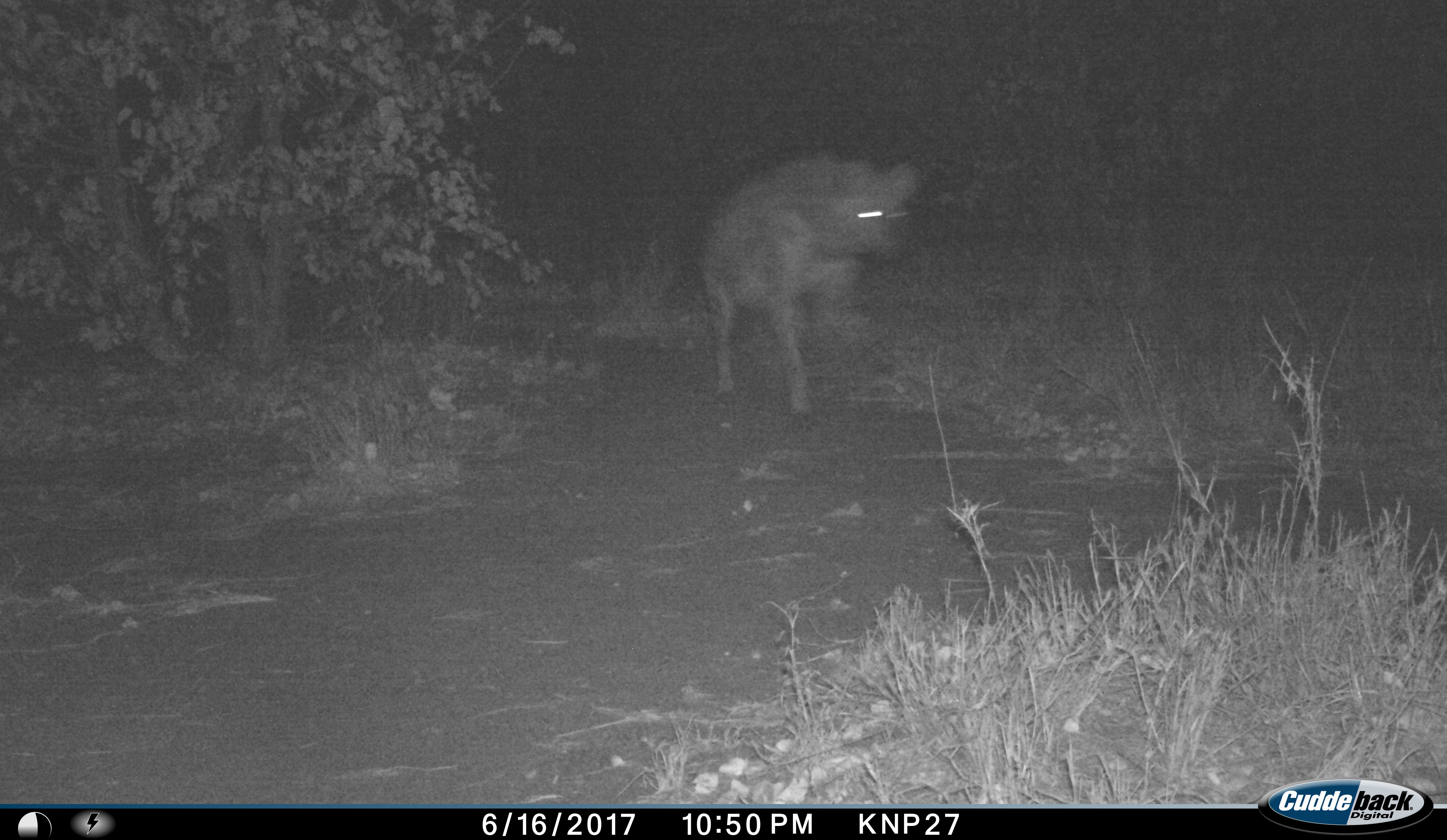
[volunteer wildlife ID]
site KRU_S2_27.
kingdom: Animalia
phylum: Chordata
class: Mammalia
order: Carnivora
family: Hyaenidae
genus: Crocuta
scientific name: Crocuta crocuta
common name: spotted hyena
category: hyenaspotted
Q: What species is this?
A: Hyenaspotted (spotted hyena) (Crocuta crocuta).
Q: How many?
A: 1.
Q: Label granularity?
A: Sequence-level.